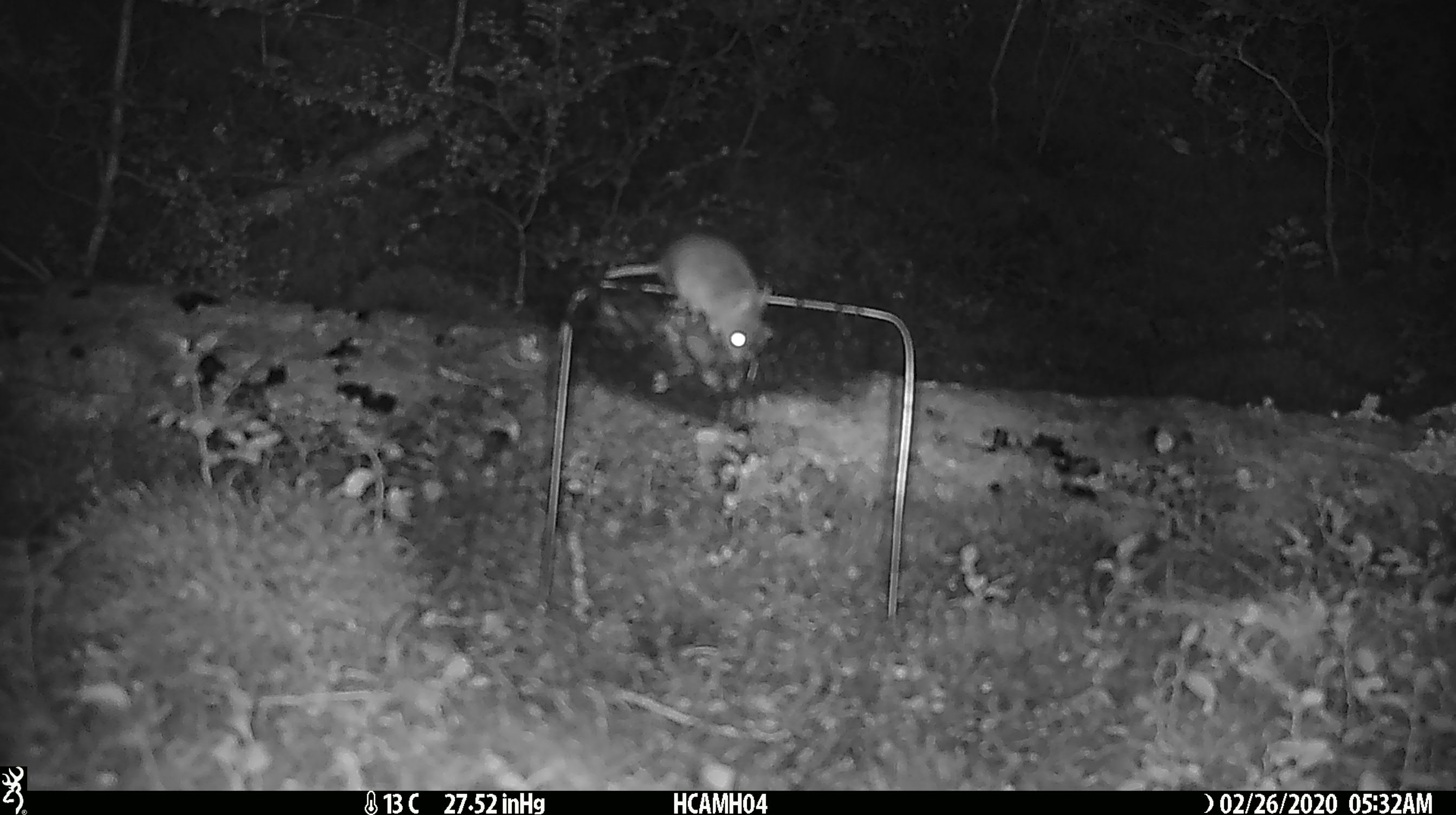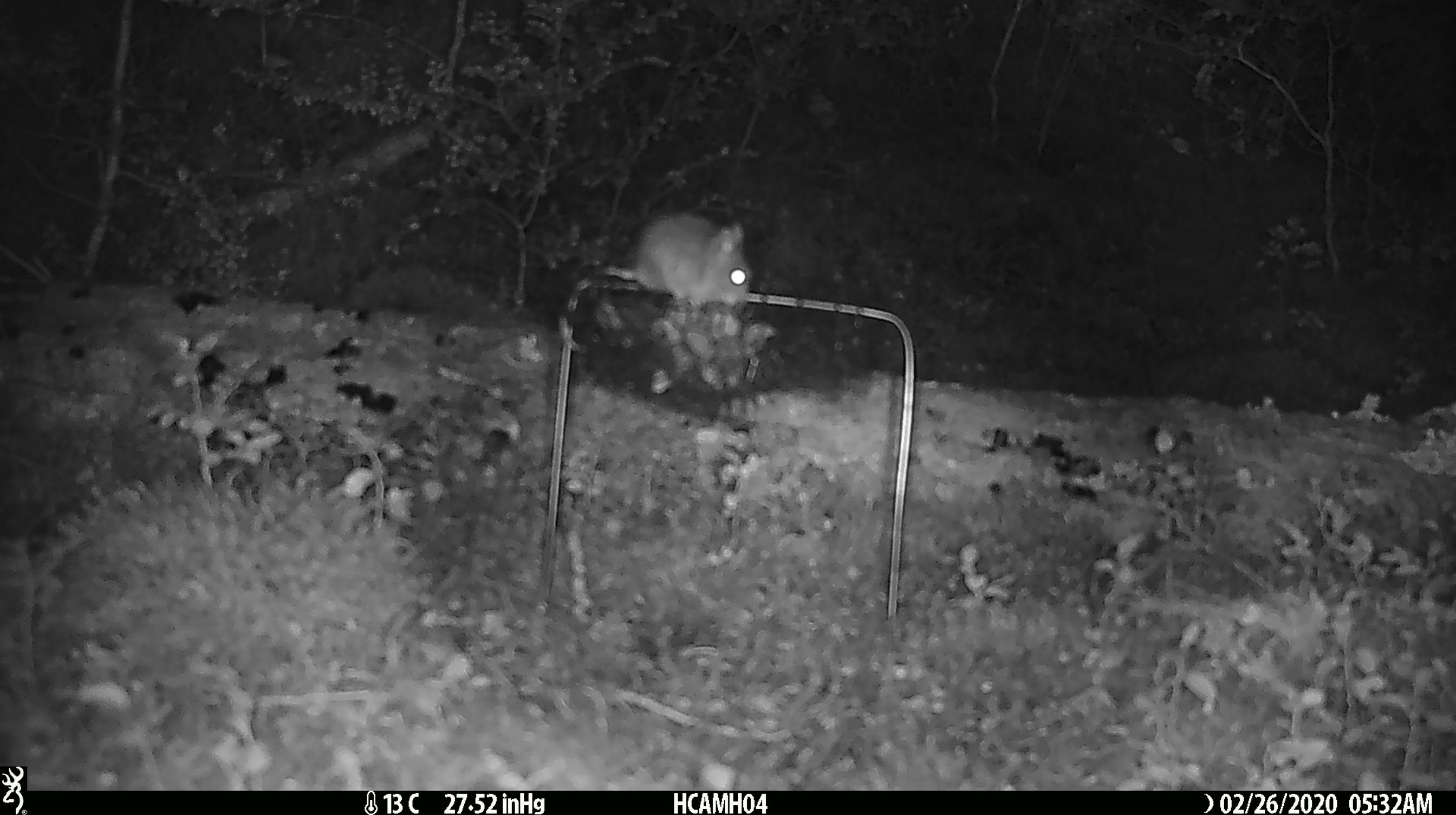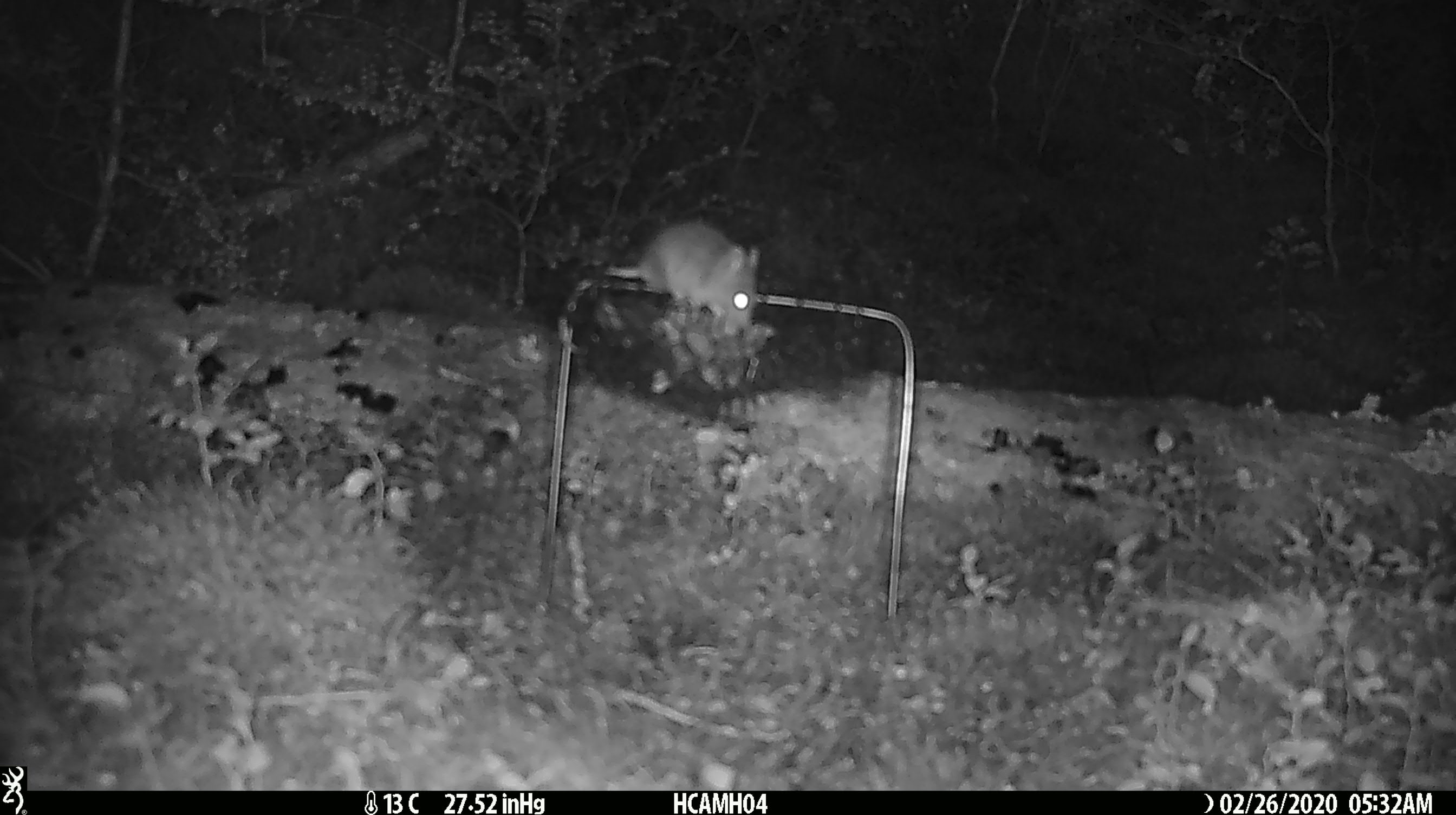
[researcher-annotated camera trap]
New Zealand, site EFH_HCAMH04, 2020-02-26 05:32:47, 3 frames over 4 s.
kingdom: Animalia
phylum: Chordata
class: Mammalia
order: Rodentia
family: Muridae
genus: Mus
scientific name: Mus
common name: mouse